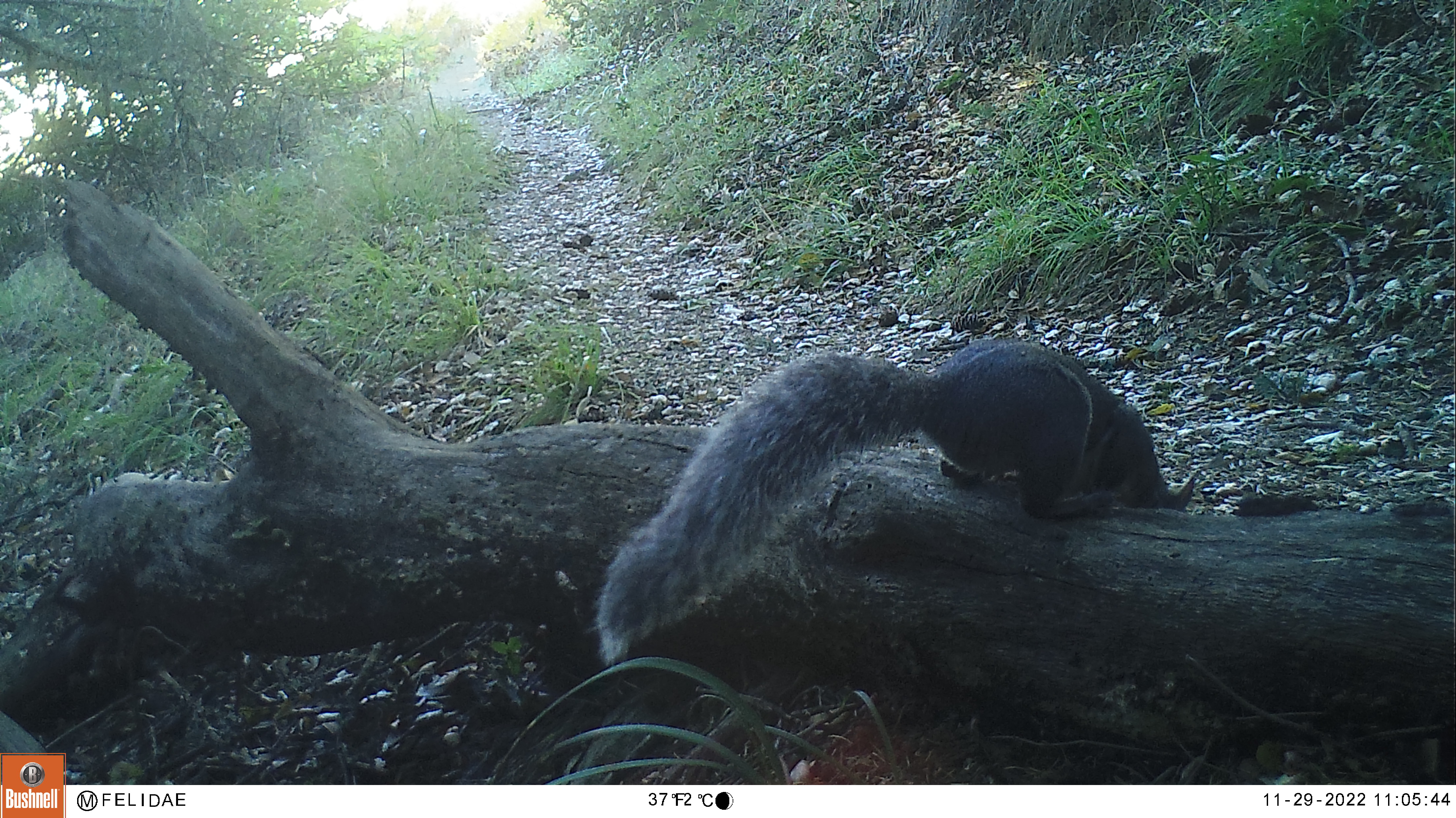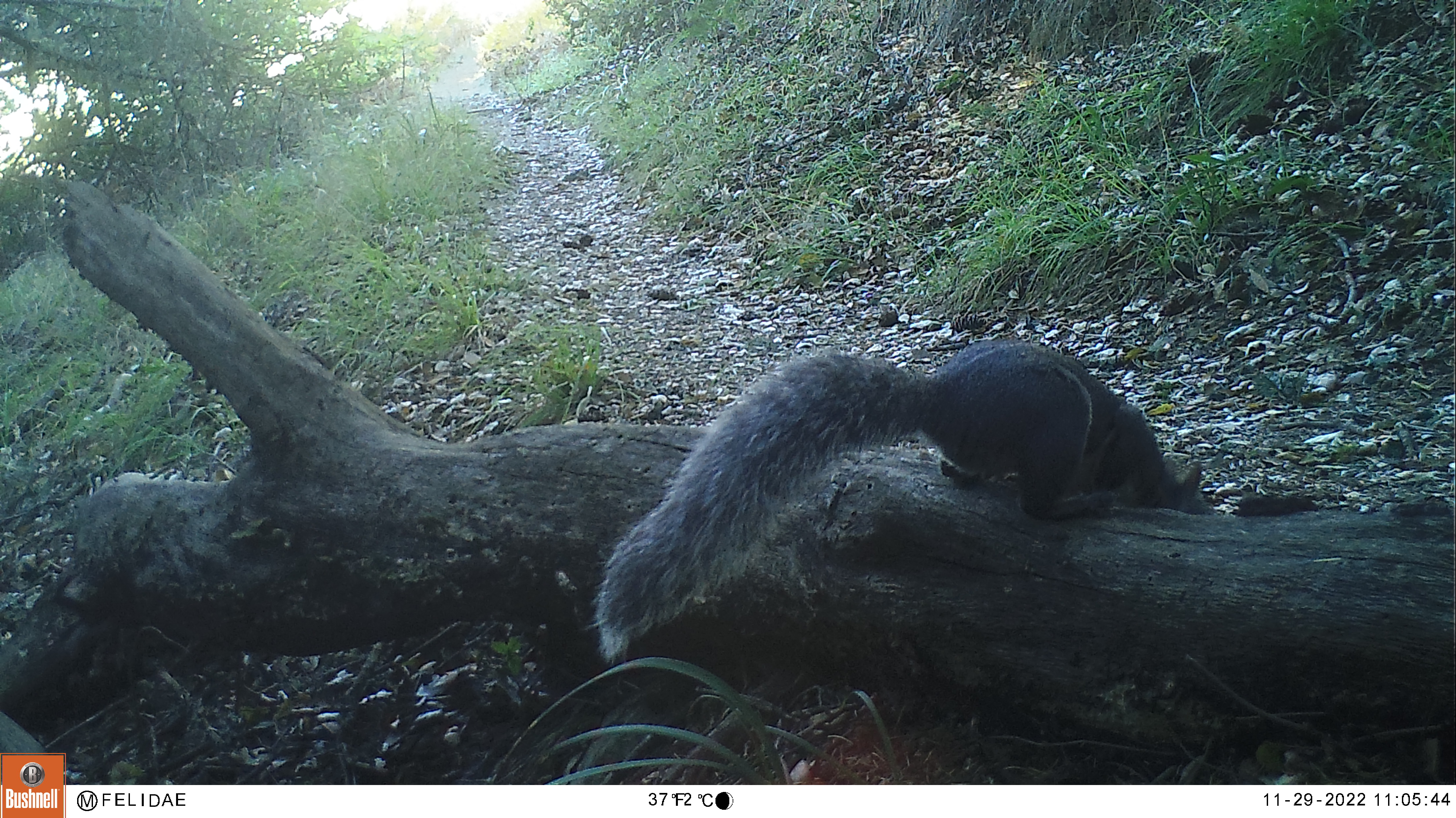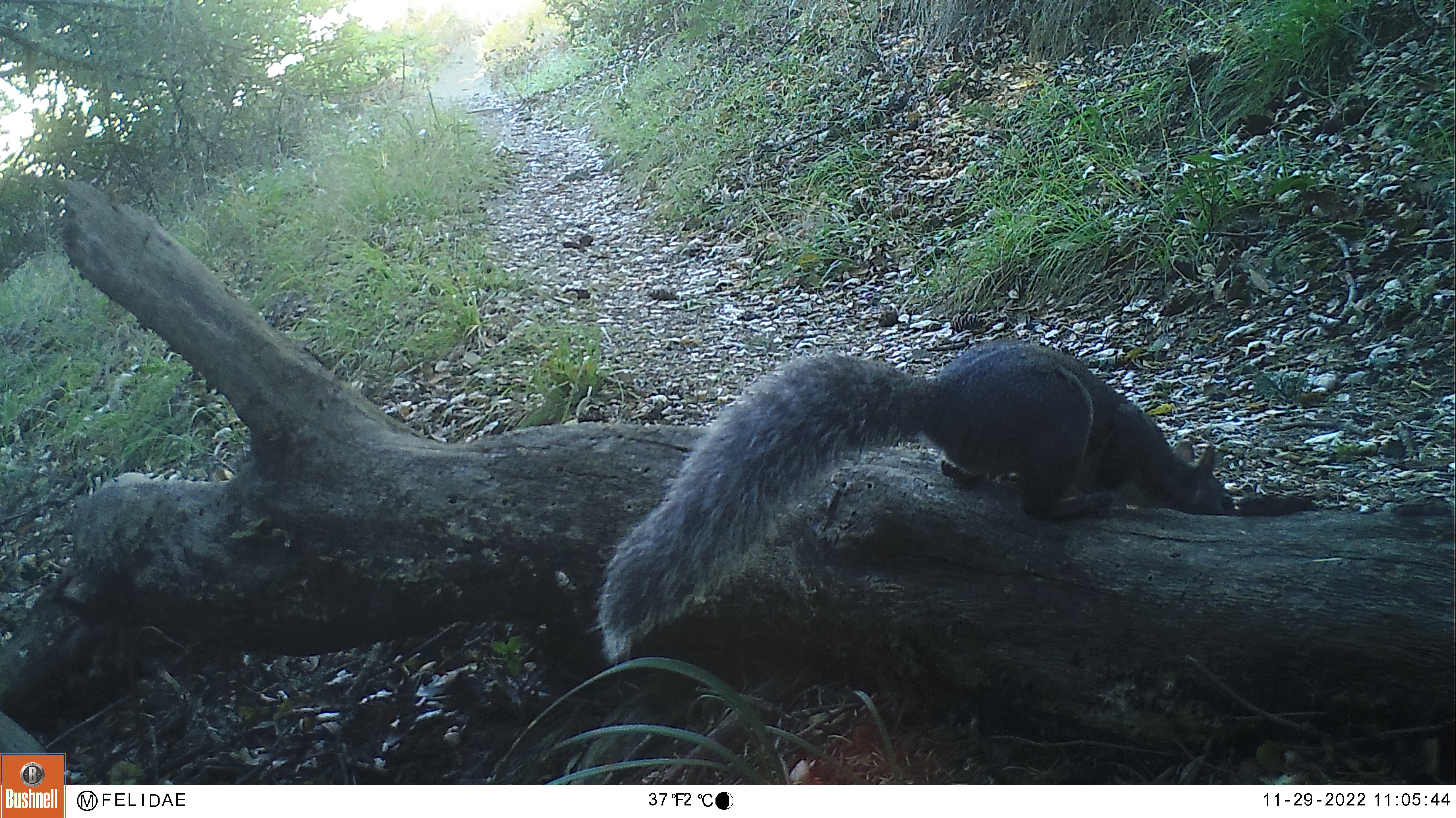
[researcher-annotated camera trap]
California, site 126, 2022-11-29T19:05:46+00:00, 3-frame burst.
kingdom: Animalia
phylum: Chordata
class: Mammalia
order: Rodentia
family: Sciuridae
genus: Sciurus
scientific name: Sciurus griseus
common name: western gray squirrel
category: western grey squirrel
Western grey squirrel (western gray squirrel) (Sciurus griseus).